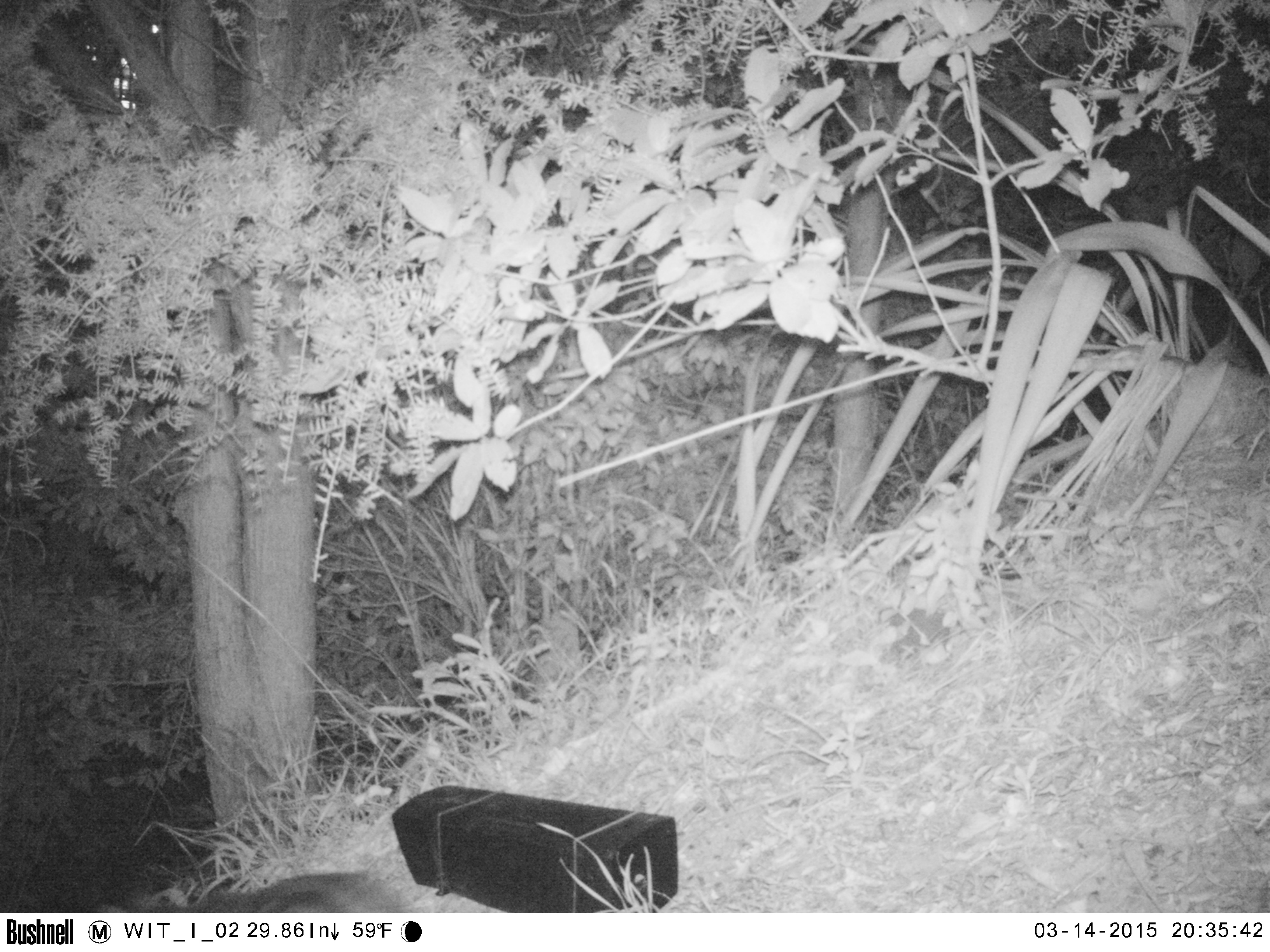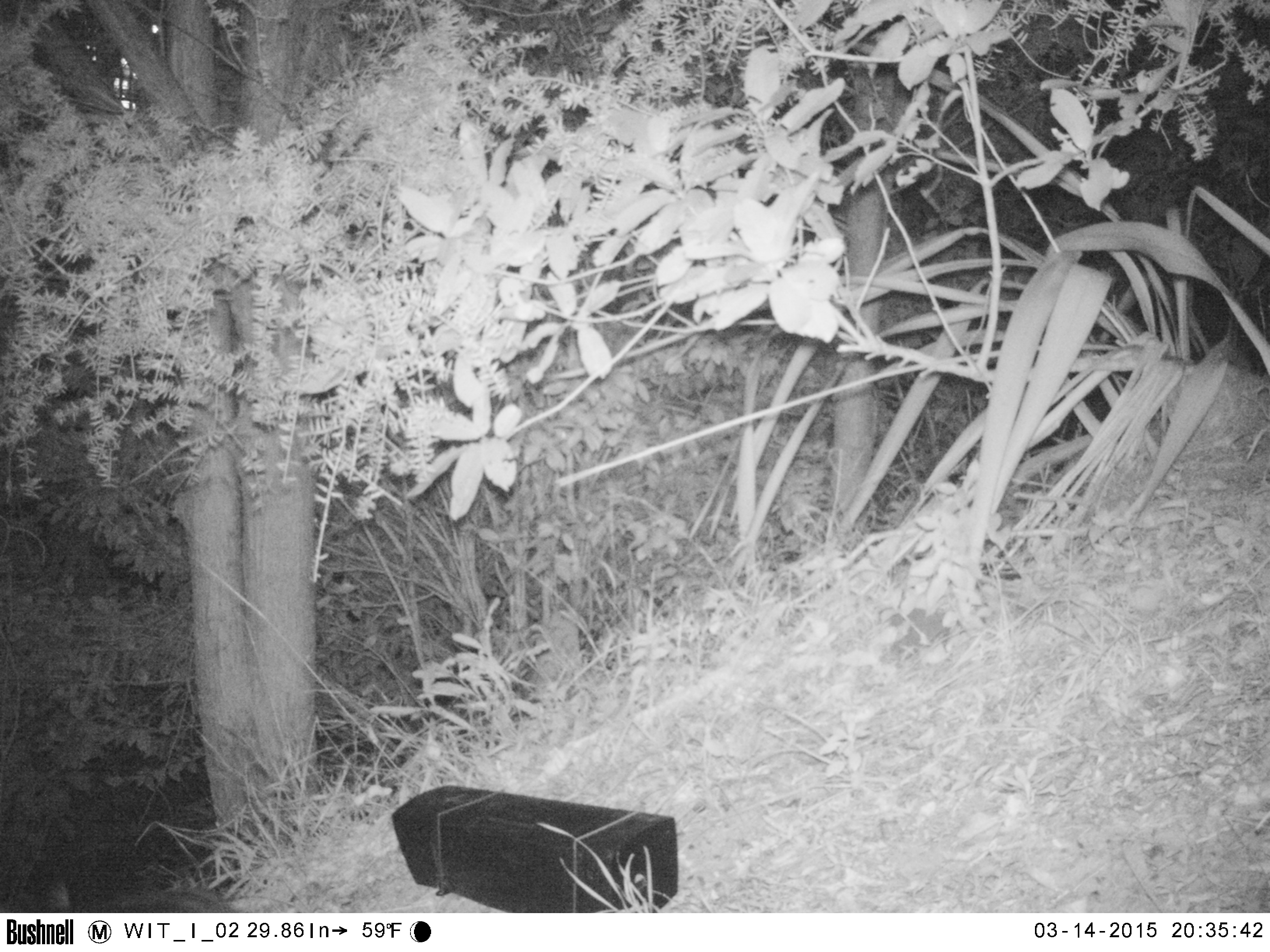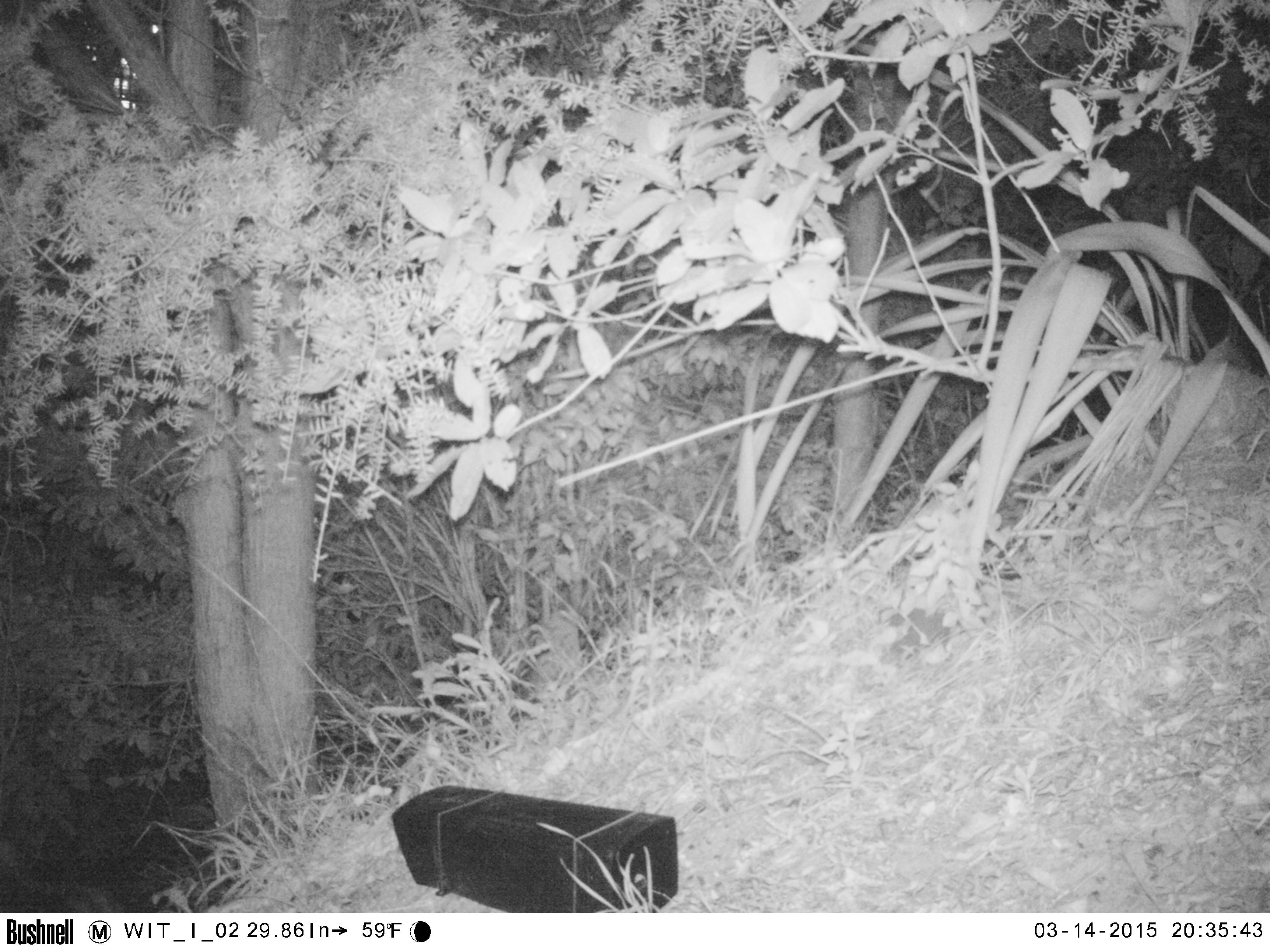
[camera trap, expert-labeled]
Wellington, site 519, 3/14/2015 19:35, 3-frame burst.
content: unidentified animal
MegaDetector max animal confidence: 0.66